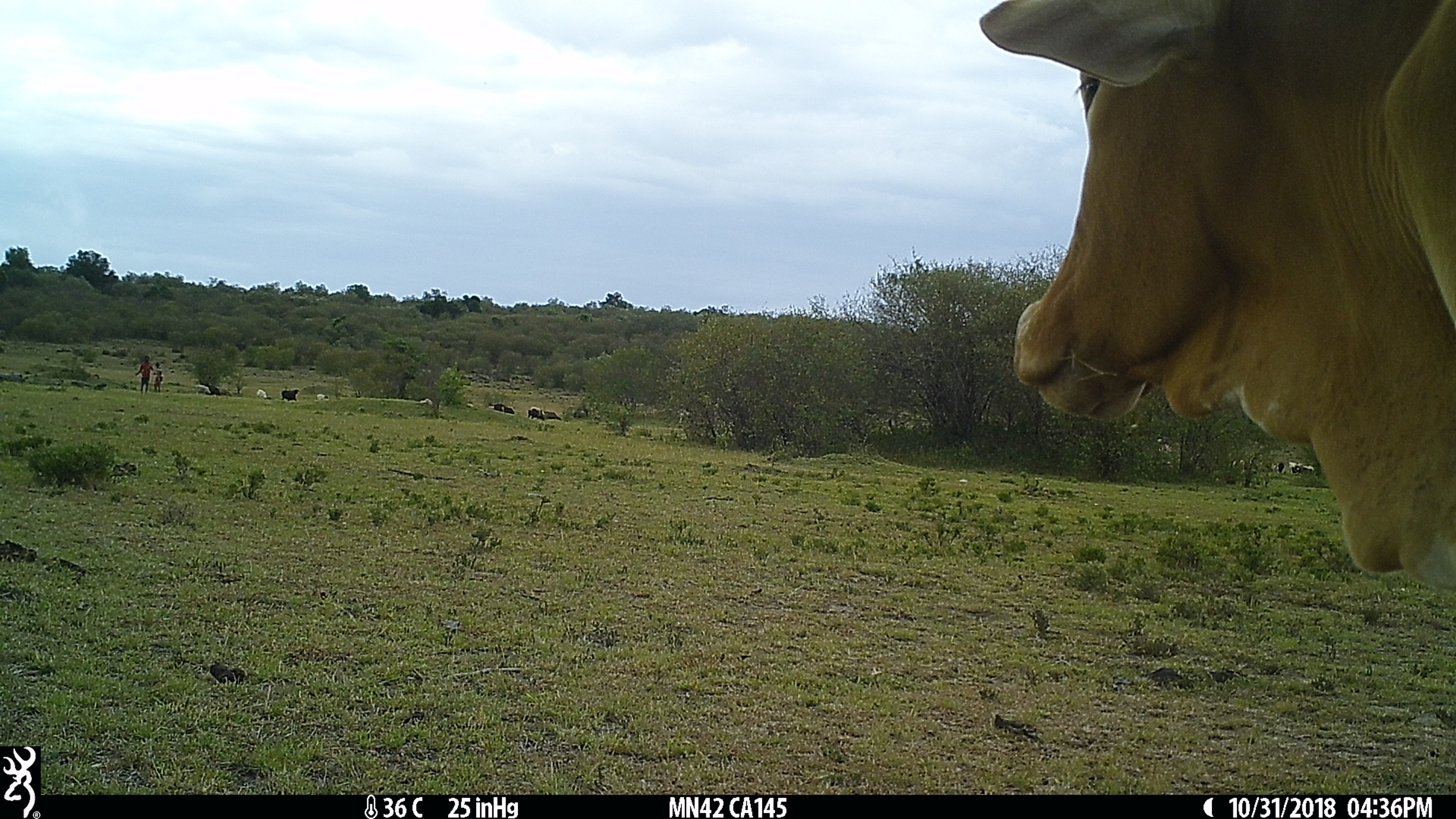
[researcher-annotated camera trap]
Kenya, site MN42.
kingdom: Animalia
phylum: Chordata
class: Mammalia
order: Artiodactyla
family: Bovidae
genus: Bos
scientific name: Bos taurus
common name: cattle